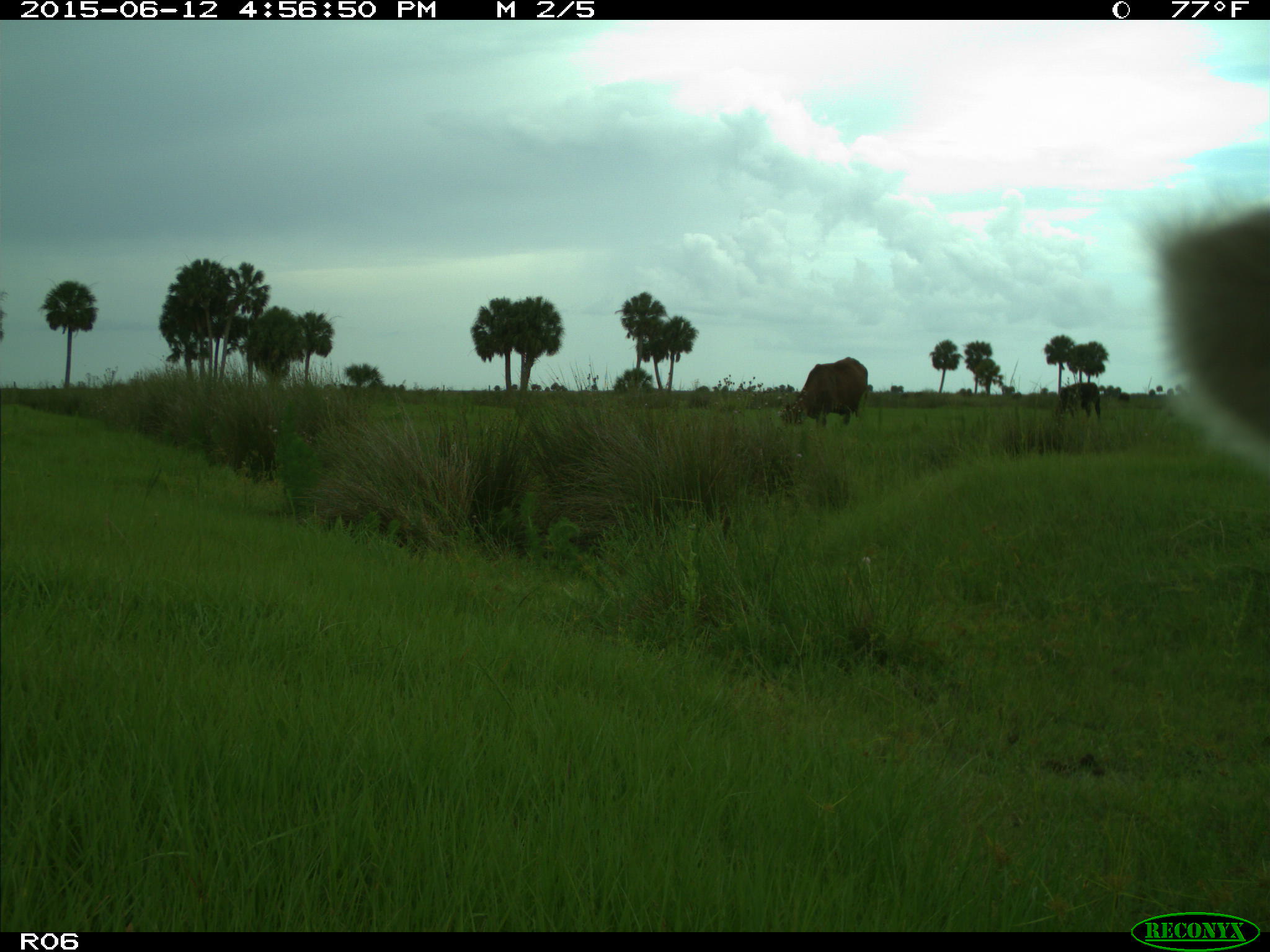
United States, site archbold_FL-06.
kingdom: Animalia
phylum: Chordata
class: Mammalia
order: Artiodactyla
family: Bovidae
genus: Bos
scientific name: Bos taurus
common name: domestic cow